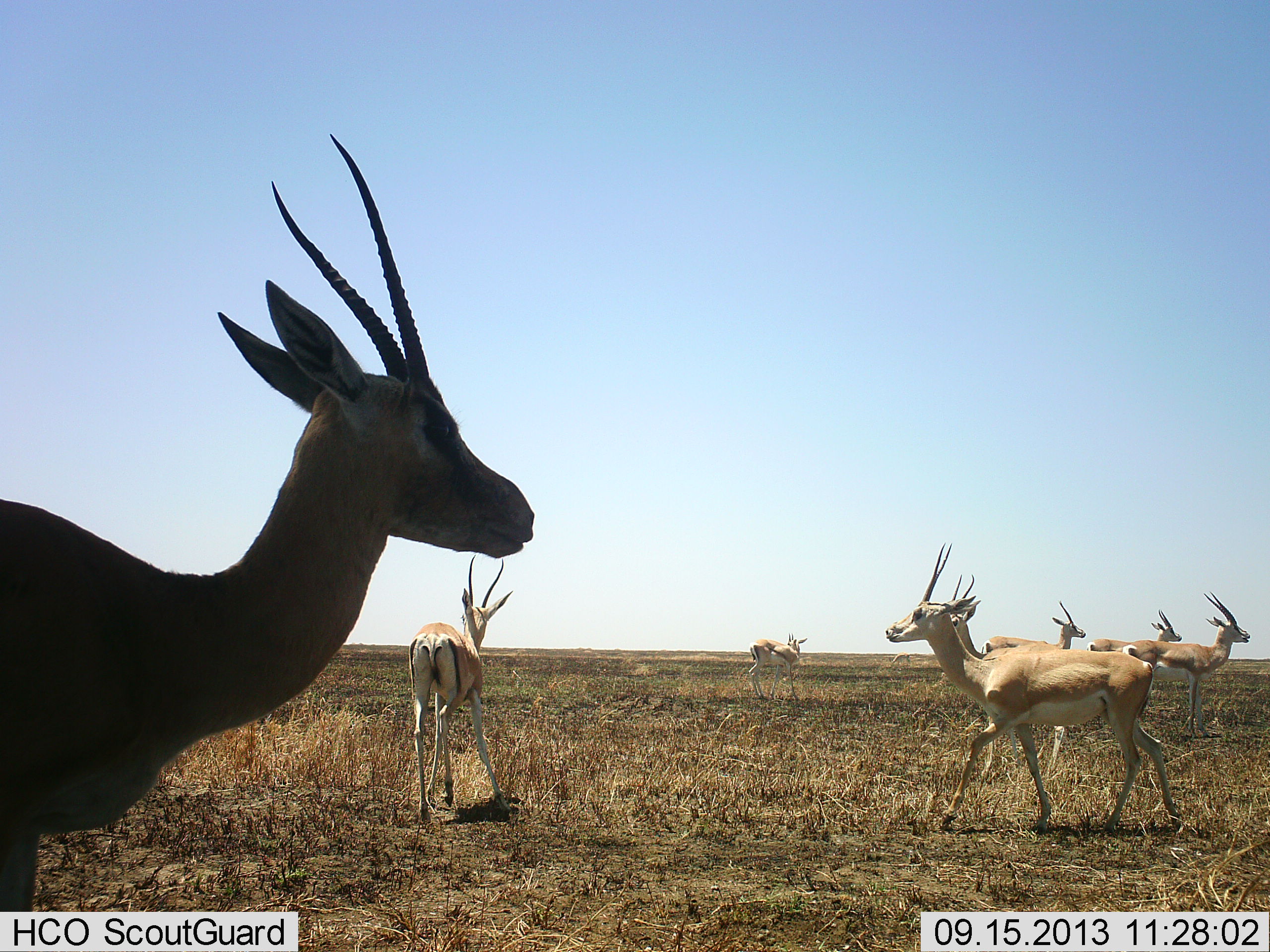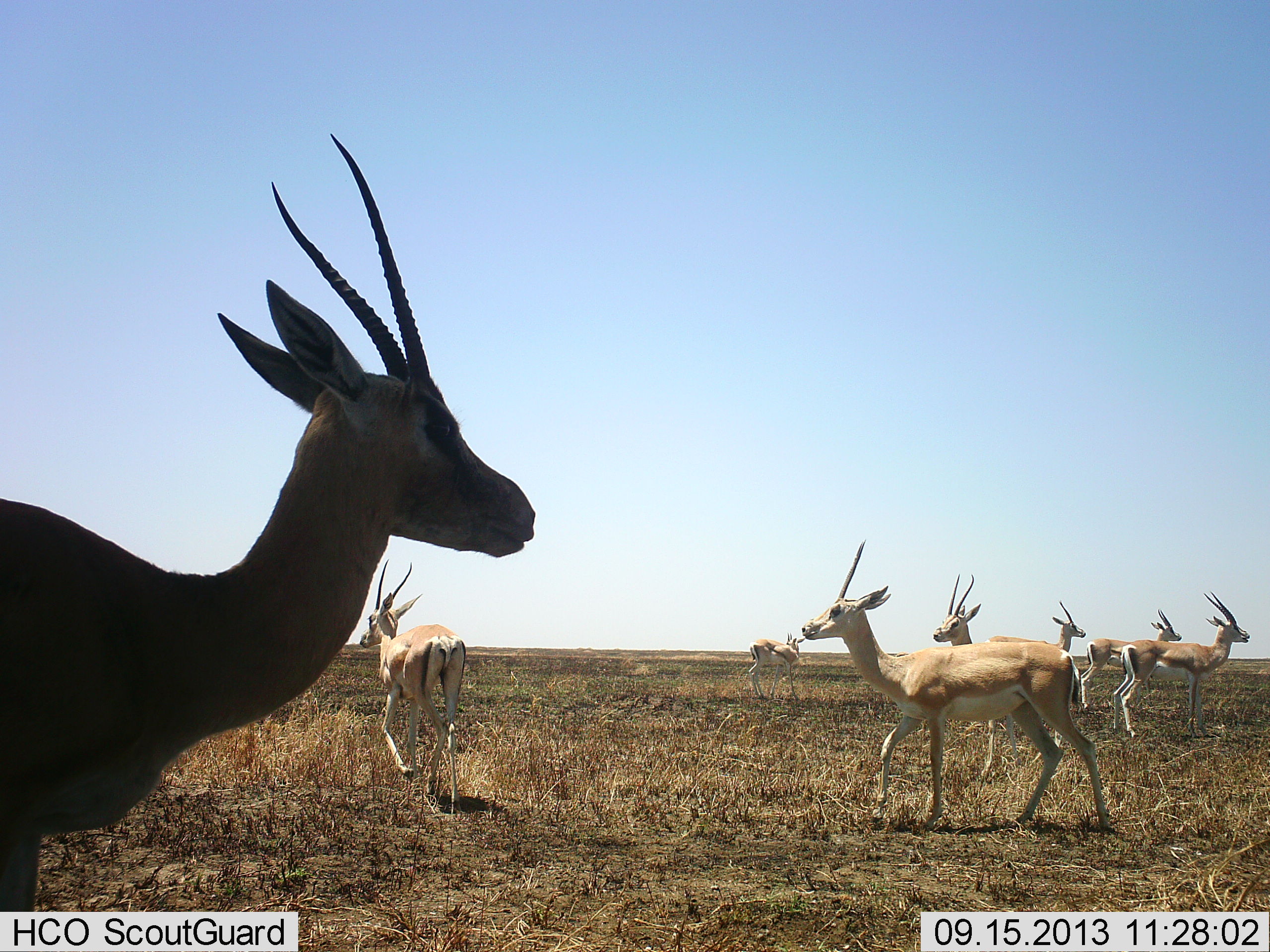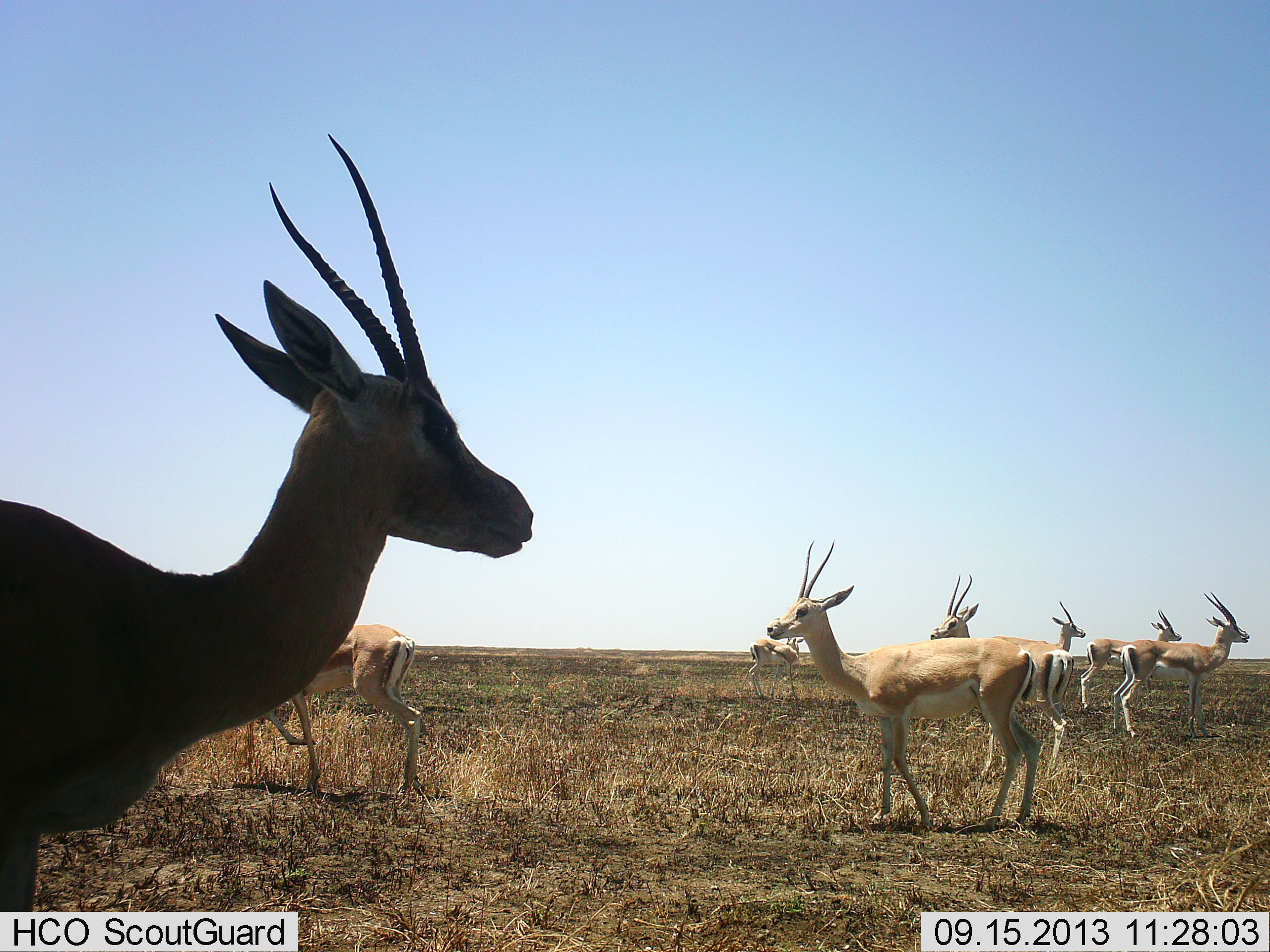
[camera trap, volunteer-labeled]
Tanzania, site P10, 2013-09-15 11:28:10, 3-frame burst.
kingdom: Animalia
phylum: Chordata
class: Mammalia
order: Artiodactyla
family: Bovidae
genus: Nanger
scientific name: Nanger granti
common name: grant's gazelle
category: gazellegrants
Gazellegrants (grant's gazelle) (Nanger granti), count 8. Behavior (volunteer vote fractions): standing 83%, resting 0%, moving 72%, interacting 6%. Young present (vote fraction): 0%. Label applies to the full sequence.